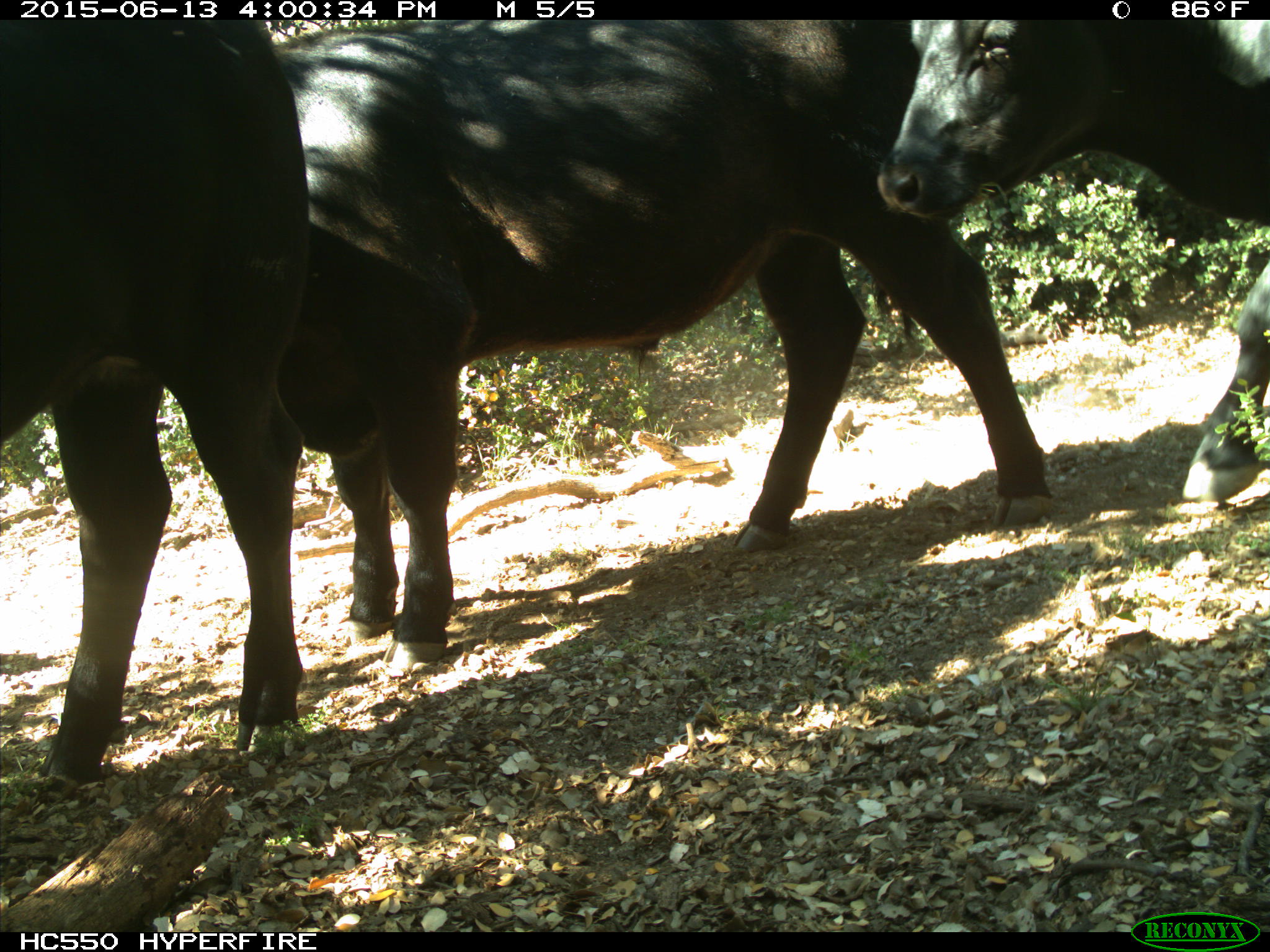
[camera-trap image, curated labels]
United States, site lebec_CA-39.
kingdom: Animalia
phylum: Chordata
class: Mammalia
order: Artiodactyla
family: Bovidae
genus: Bos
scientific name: Bos taurus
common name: domestic cow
Bos taurus (domestic cow).